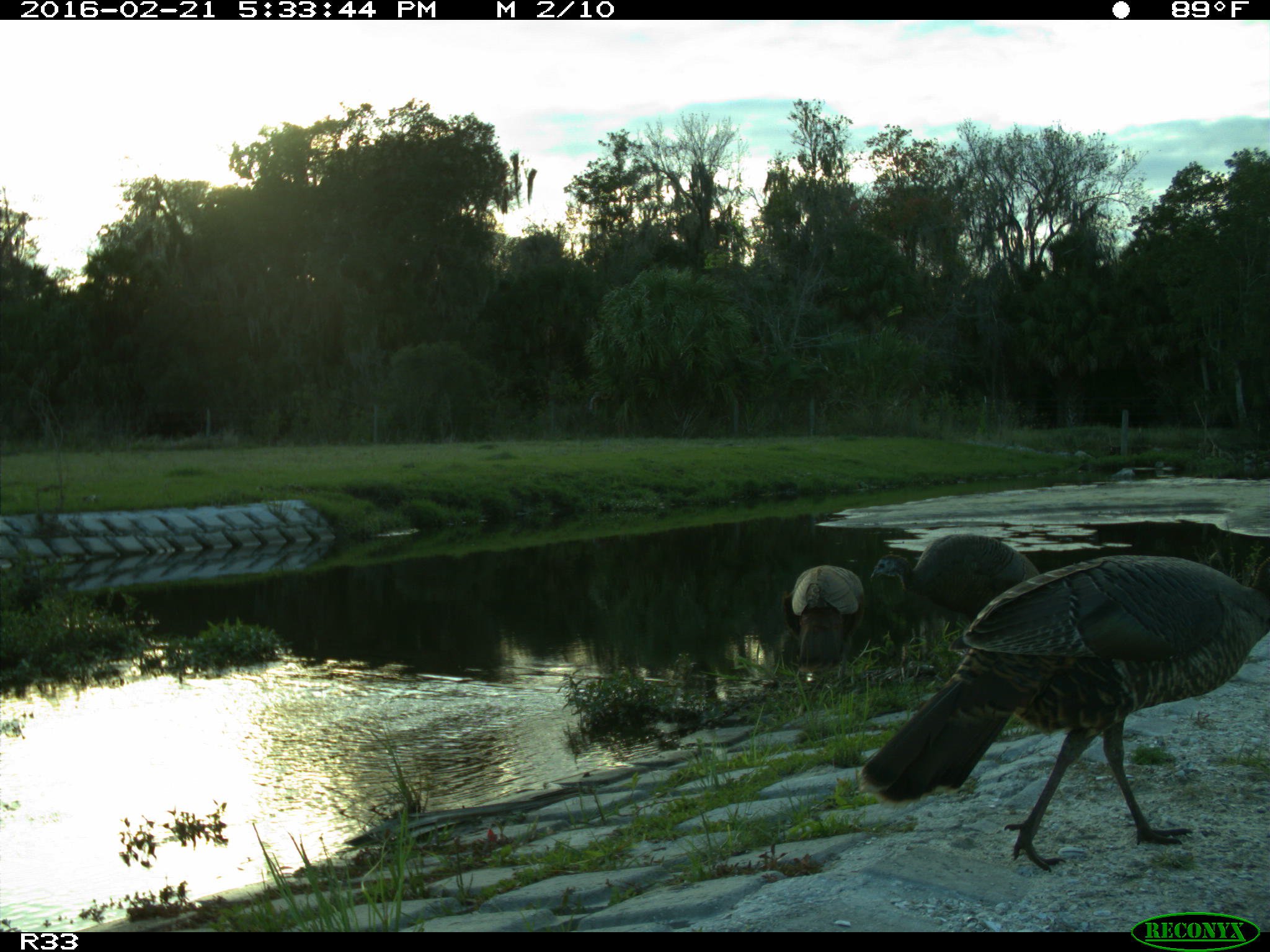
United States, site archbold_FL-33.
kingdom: Animalia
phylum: Chordata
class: Aves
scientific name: Aves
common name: birds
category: unidentified bird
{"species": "unidentified bird (birds) (Aves)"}